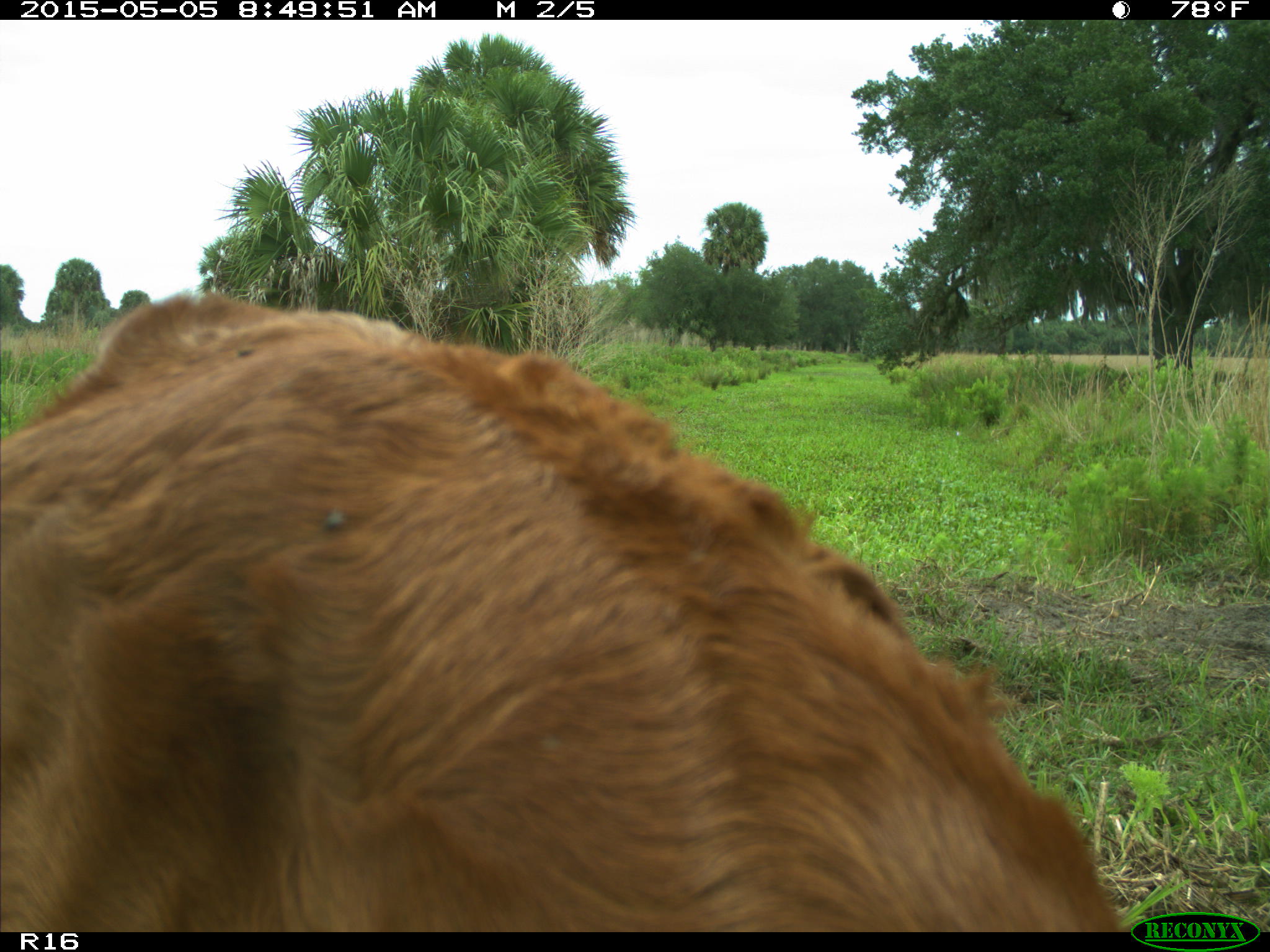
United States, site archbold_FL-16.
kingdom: Animalia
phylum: Chordata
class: Mammalia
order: Artiodactyla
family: Bovidae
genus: Bos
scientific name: Bos taurus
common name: domestic cow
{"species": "Bos taurus (domestic cow)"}